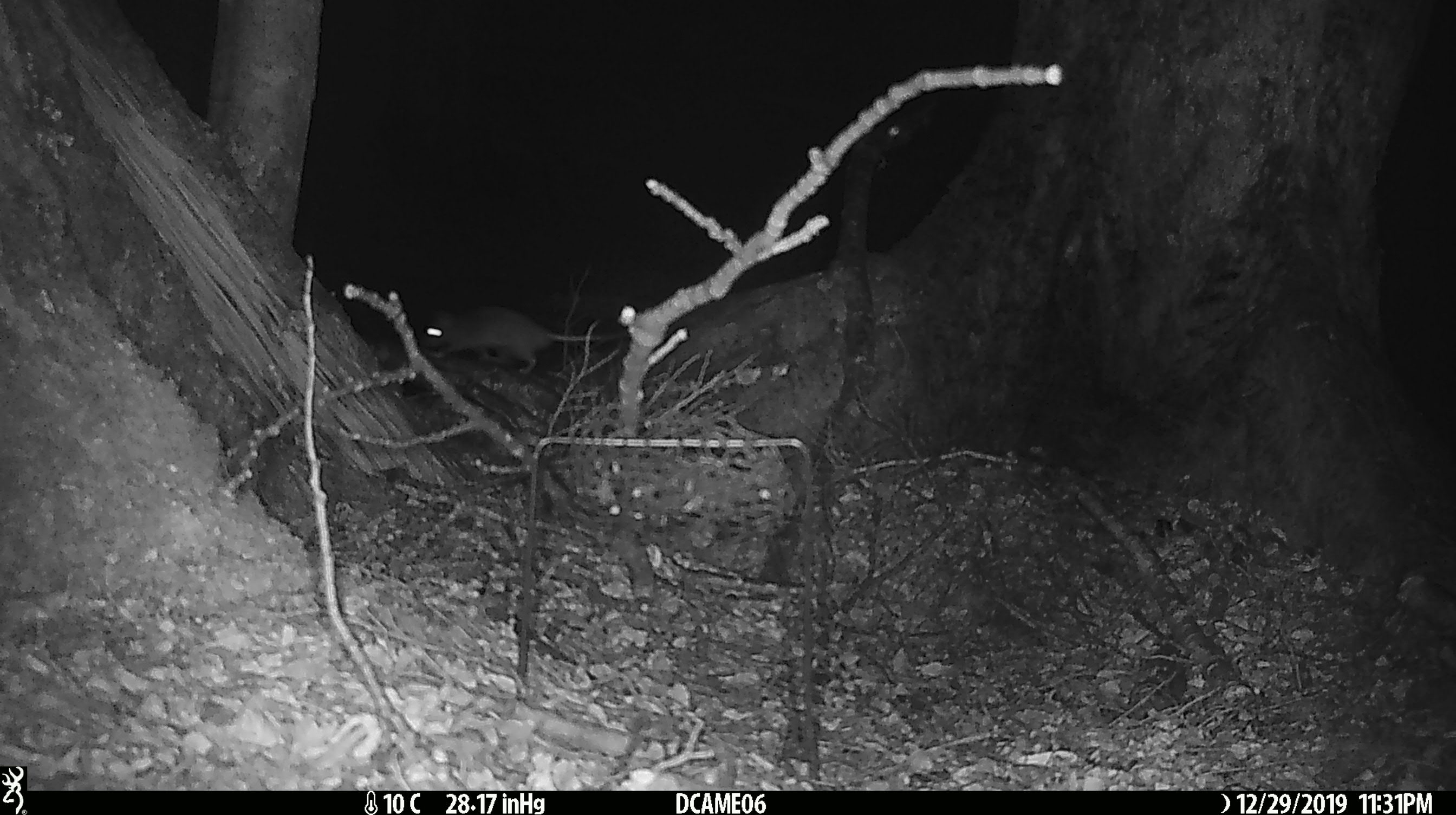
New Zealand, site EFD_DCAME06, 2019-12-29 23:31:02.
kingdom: Animalia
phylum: Chordata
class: Mammalia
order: Rodentia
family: Muridae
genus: Mus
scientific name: Mus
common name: mouse